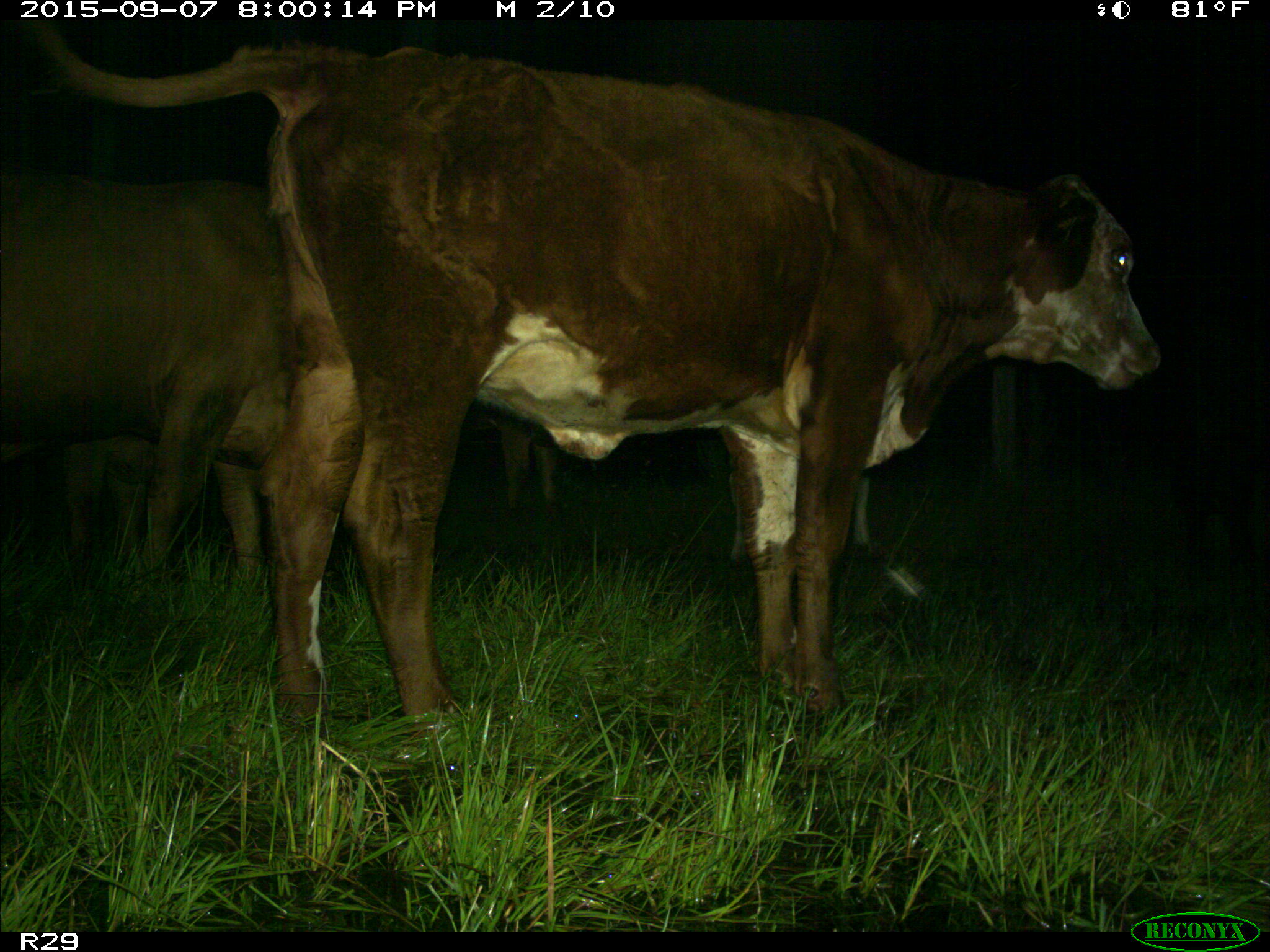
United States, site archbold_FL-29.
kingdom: Animalia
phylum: Chordata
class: Mammalia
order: Artiodactyla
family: Bovidae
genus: Bos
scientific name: Bos taurus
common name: domestic cow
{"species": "Bos taurus (domestic cow)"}